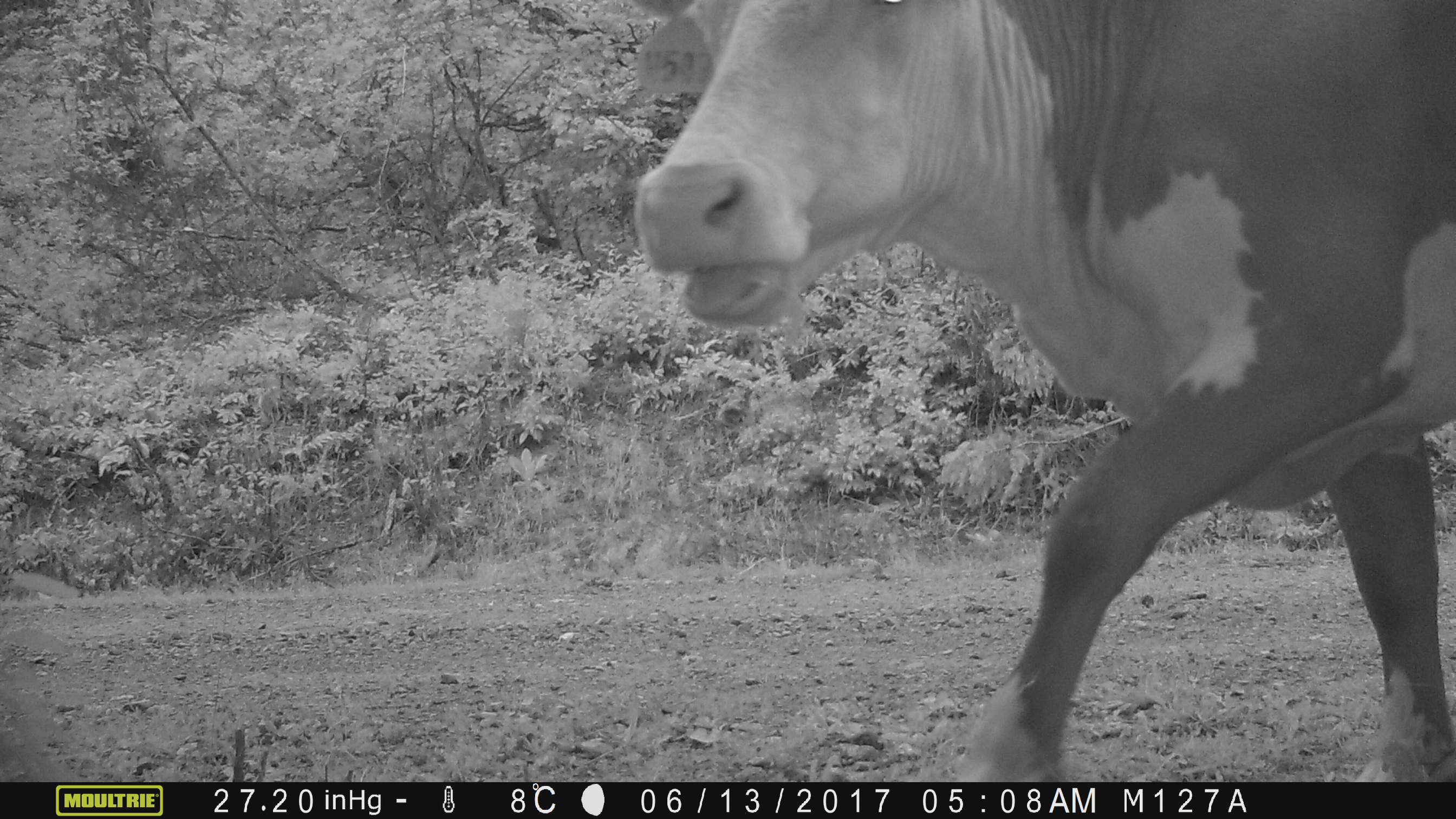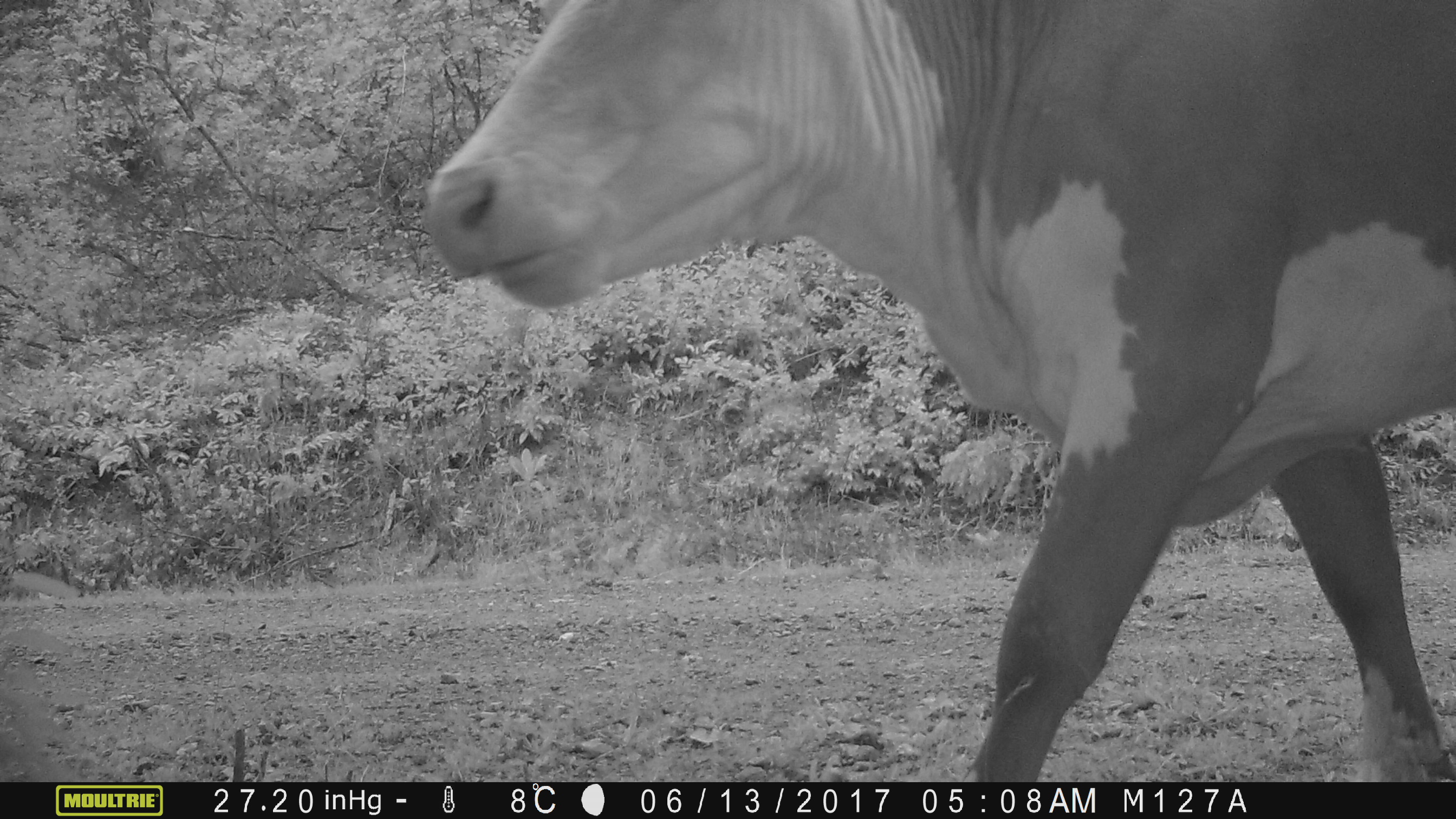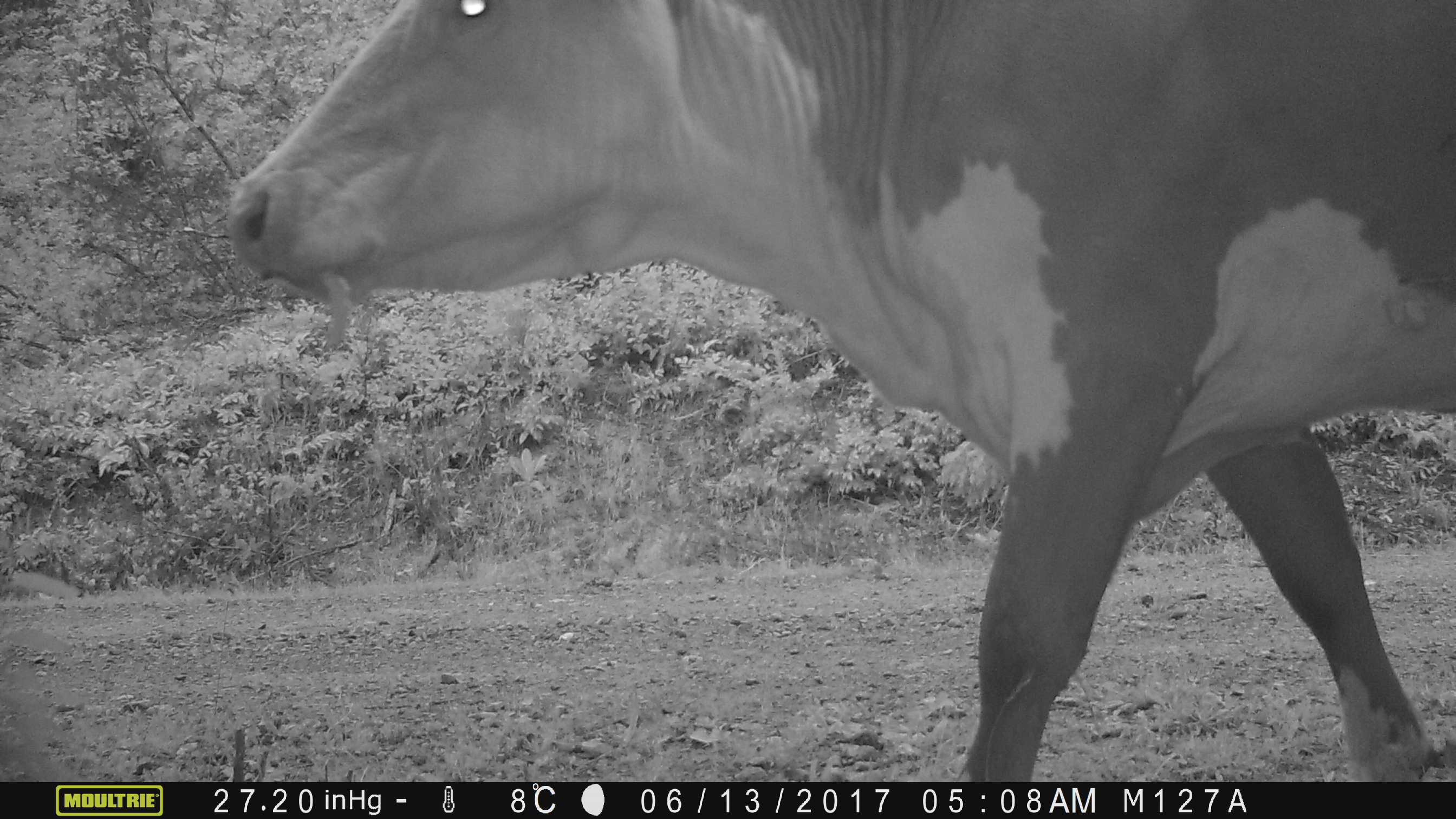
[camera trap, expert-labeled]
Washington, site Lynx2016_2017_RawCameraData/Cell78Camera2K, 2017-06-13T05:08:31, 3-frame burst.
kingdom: Animalia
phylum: Chordata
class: Mammalia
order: Artiodactyla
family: Bovidae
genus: Bos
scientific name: Bos taurus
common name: domestic cattle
Domestic cattle (Bos taurus). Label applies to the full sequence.